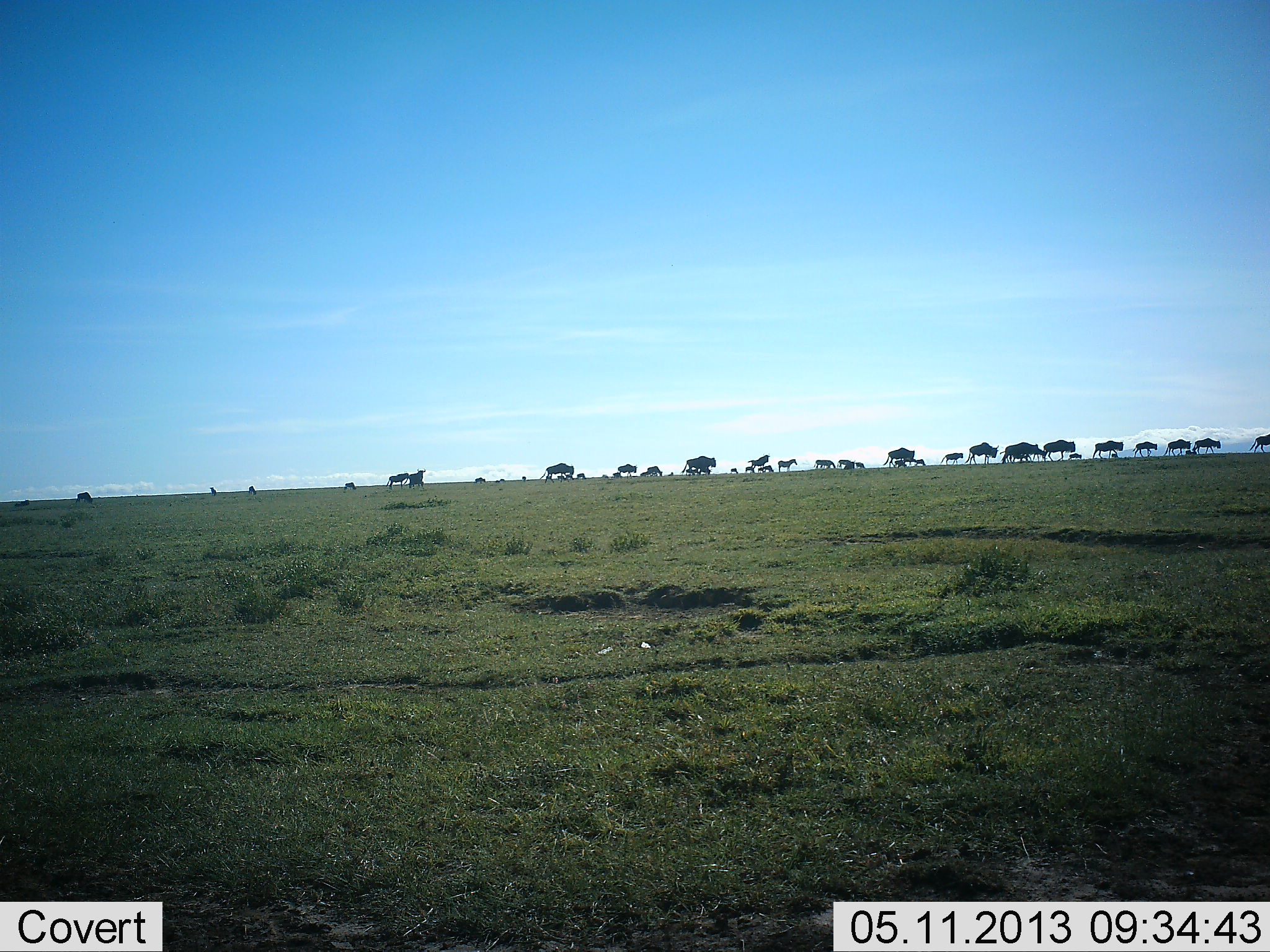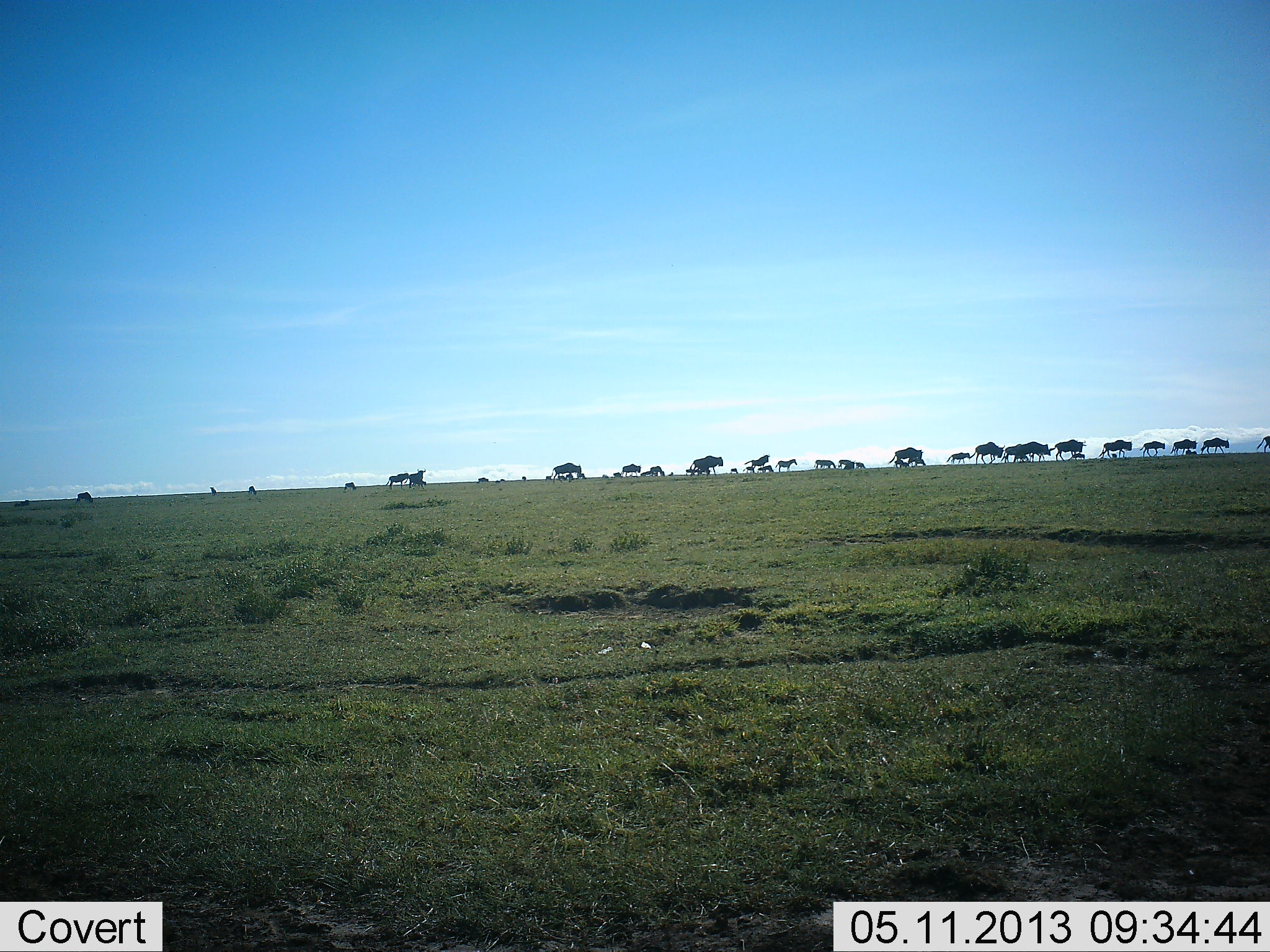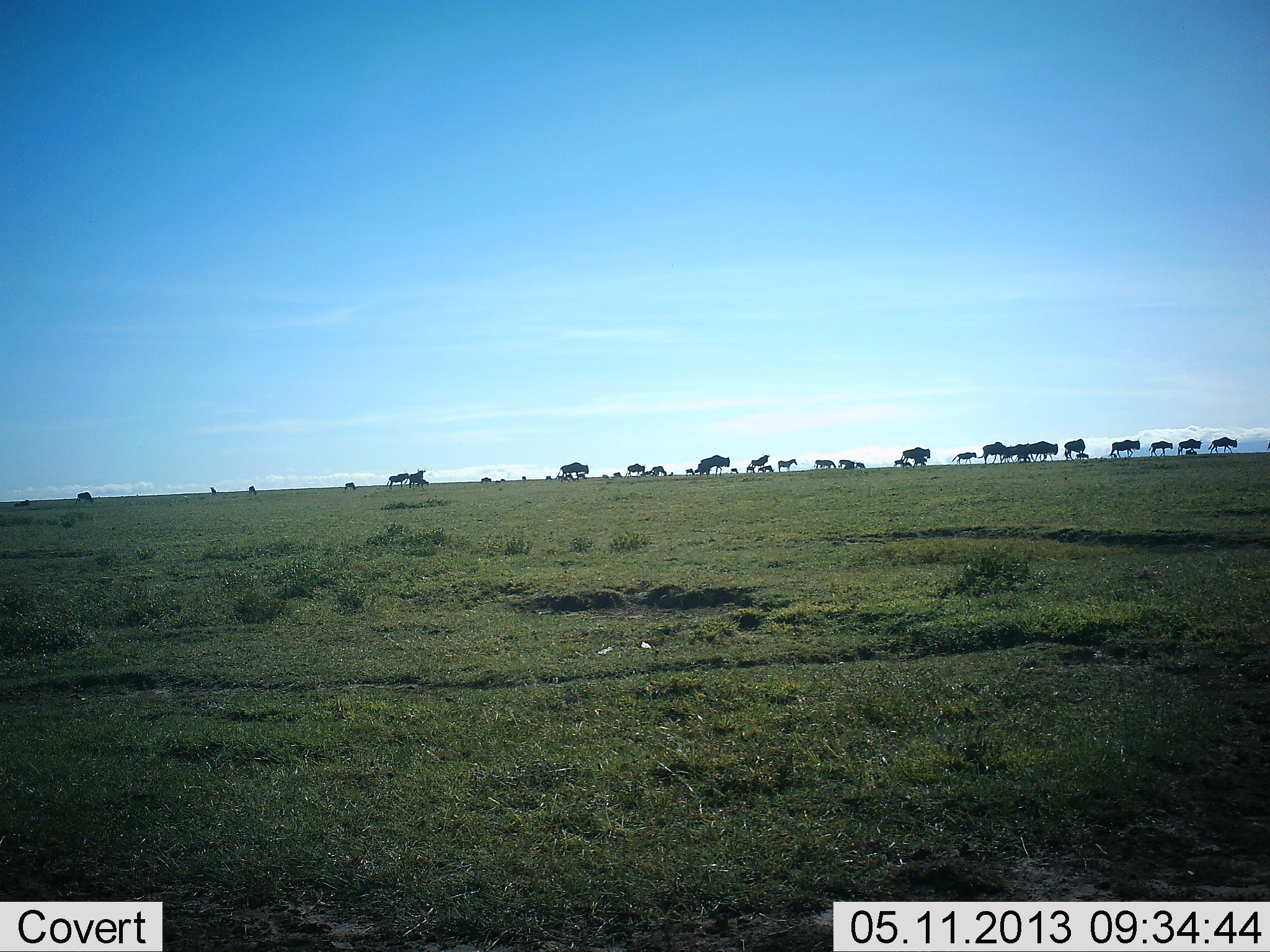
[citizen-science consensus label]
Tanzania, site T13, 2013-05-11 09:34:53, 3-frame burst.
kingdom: Animalia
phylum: Chordata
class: Mammalia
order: Artiodactyla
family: Bovidae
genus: Connochaetes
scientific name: Connochaetes taurinus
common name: blue wildebeest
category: wildebeest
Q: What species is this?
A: Wildebeest (blue wildebeest) (Connochaetes taurinus).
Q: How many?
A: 11-50.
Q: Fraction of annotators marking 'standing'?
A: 24%.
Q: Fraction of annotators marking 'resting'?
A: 0%.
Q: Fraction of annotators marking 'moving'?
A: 100%.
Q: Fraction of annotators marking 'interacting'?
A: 6%.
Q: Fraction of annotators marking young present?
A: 6%.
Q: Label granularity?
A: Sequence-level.